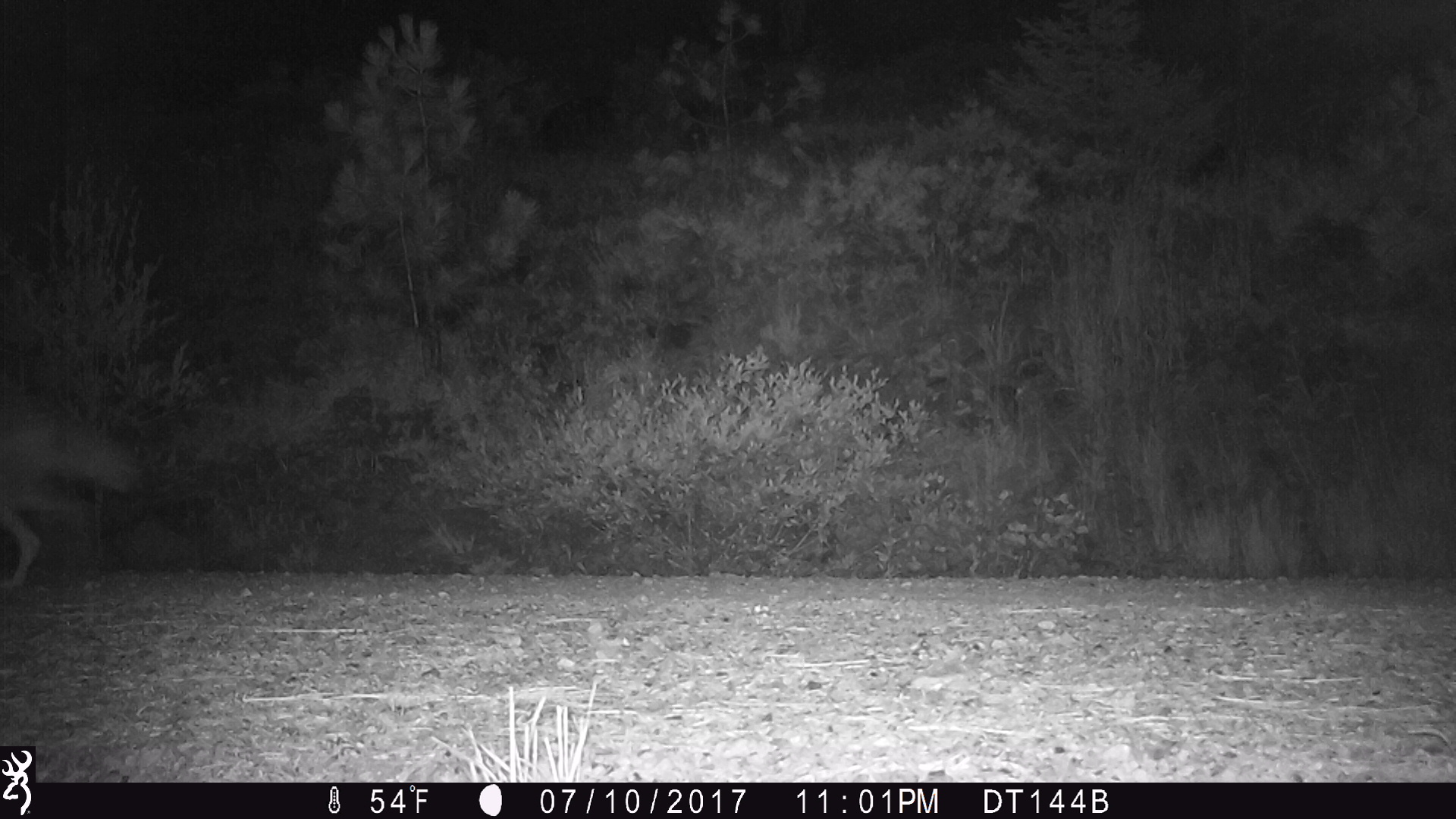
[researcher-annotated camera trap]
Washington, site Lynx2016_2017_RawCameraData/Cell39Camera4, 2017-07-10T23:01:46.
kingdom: Animalia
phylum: Chordata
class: Mammalia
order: Carnivora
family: Canidae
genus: Canis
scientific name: Canis latrans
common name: coyote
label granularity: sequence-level